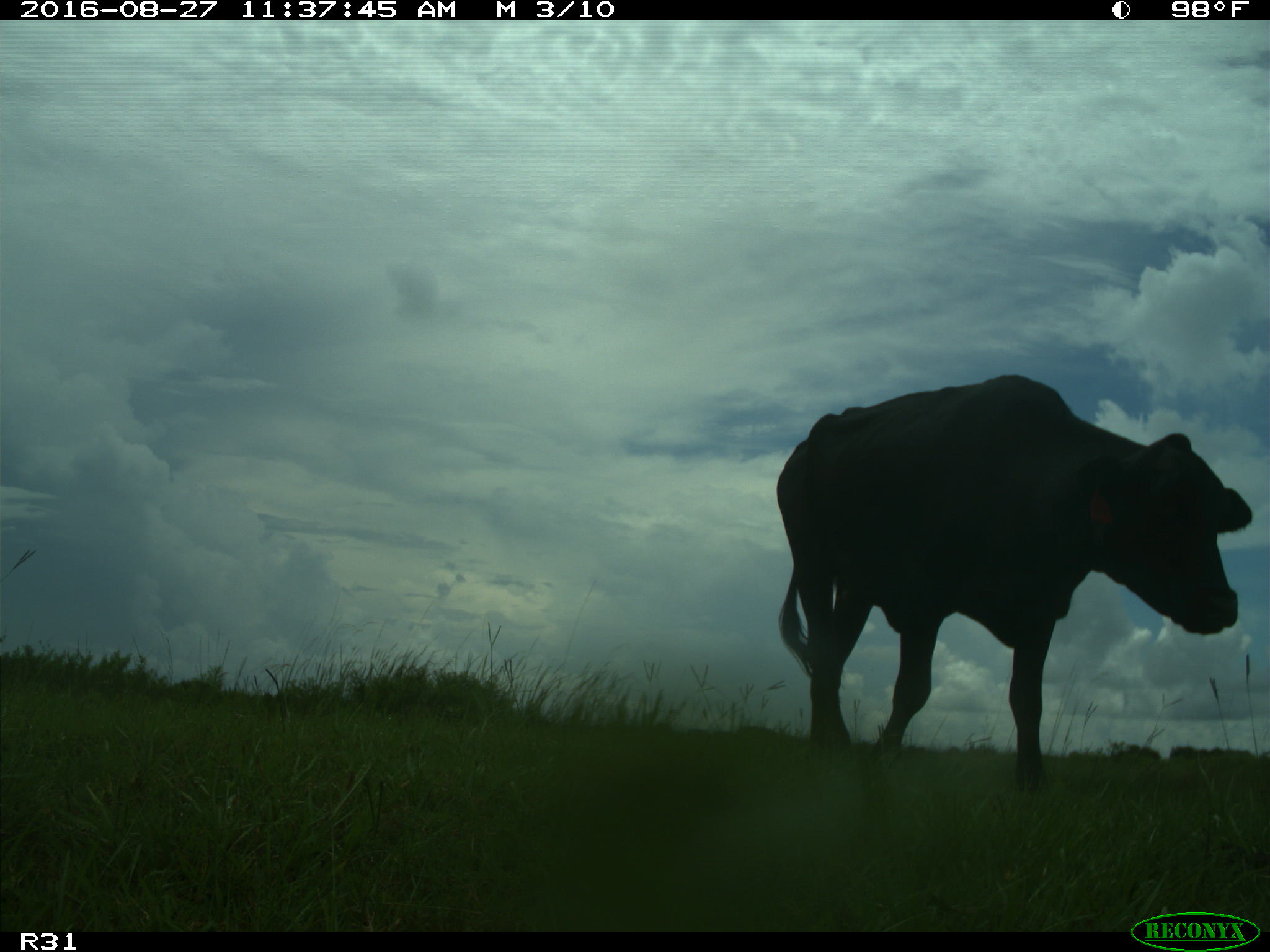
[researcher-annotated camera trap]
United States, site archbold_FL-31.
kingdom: Animalia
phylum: Chordata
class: Mammalia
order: Artiodactyla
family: Bovidae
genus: Bos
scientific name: Bos taurus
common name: domestic cow